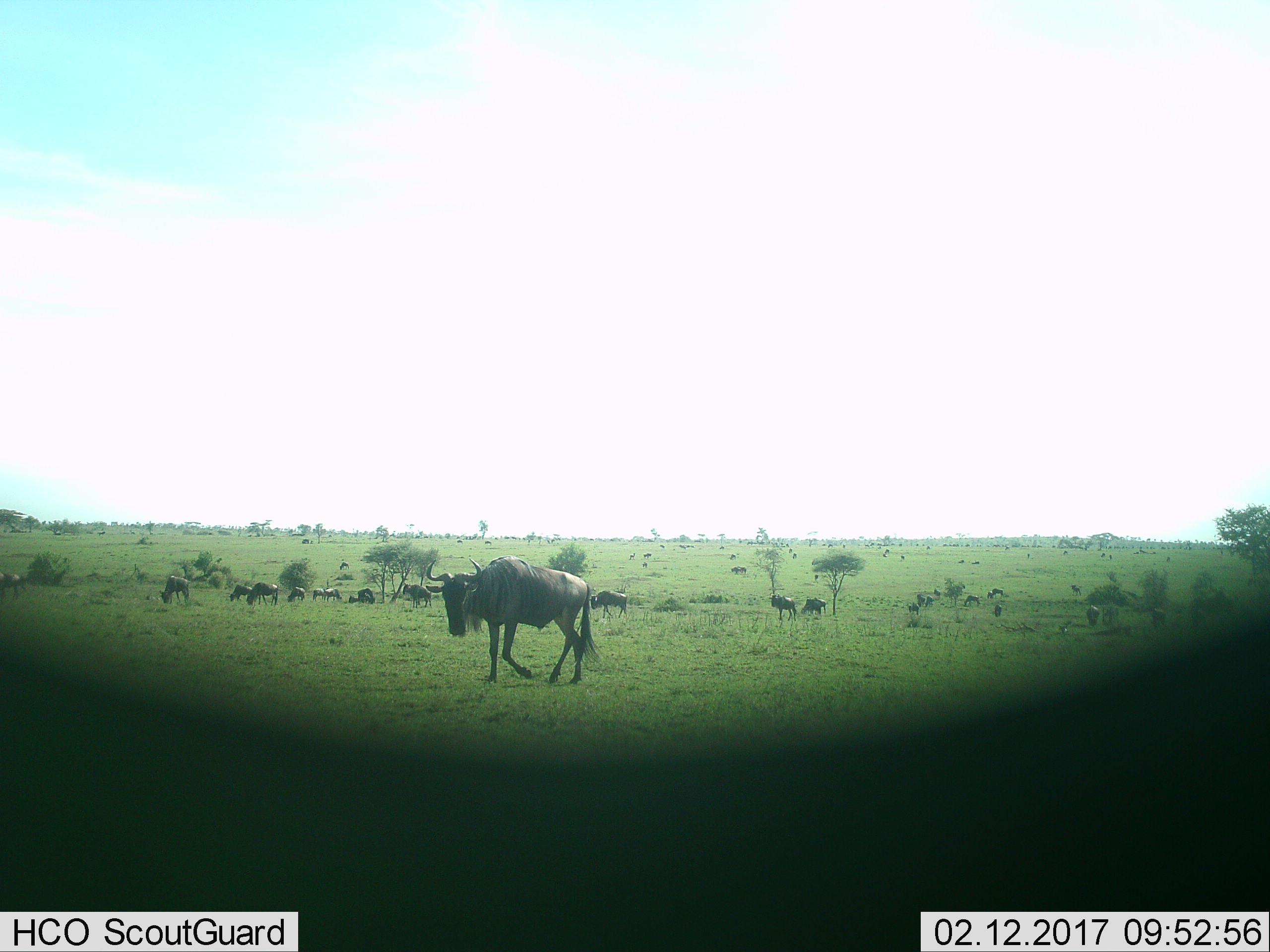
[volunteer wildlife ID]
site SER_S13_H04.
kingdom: Animalia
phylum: Chordata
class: Mammalia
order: Artiodactyla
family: Bovidae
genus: Connochaetes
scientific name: Connochaetes taurinus taurinus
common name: blue wildebeest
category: wildebeestblue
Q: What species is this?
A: Wildebeestblue (blue wildebeest) (Connochaetes taurinus taurinus).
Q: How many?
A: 51+.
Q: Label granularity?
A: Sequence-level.